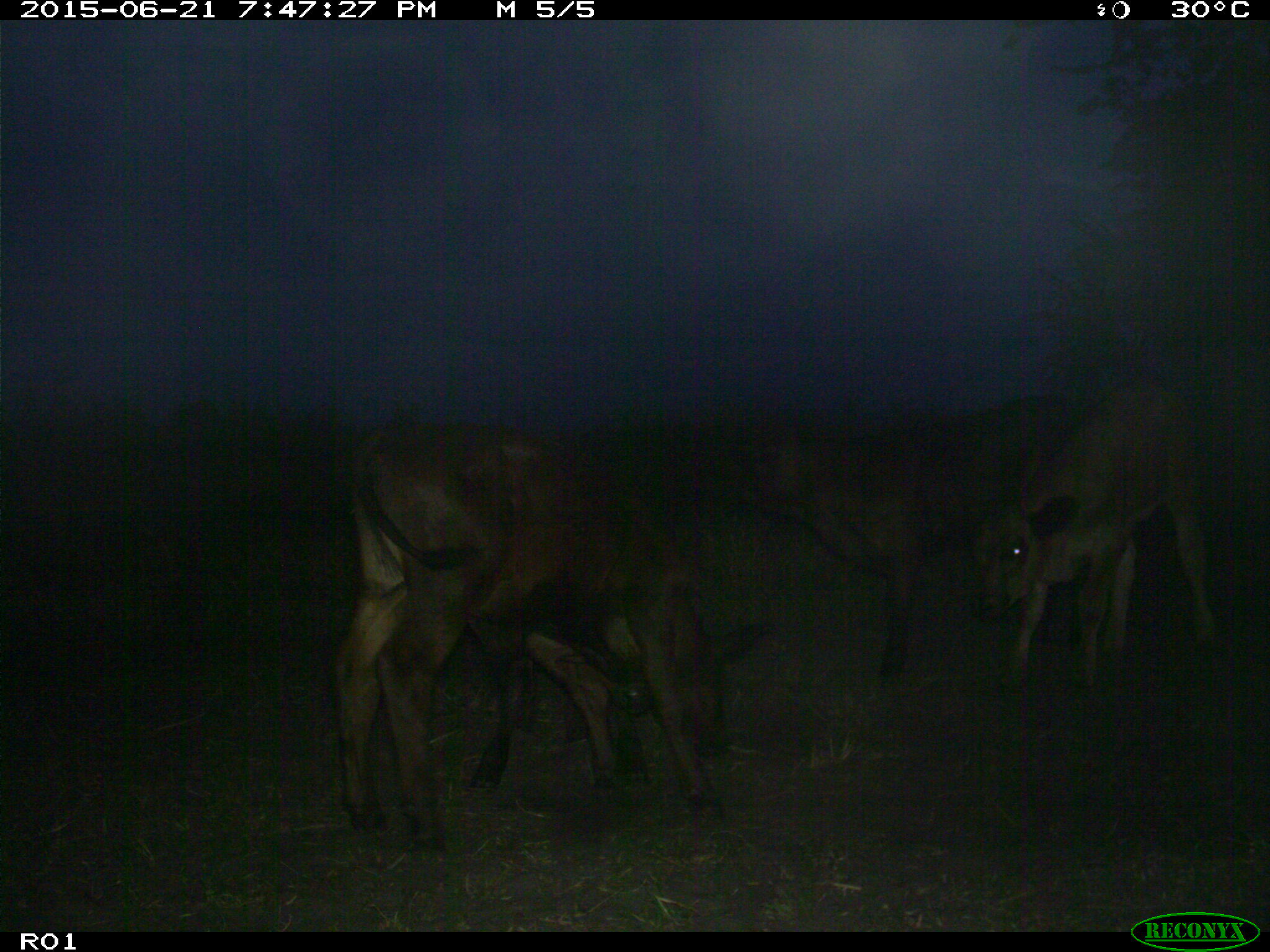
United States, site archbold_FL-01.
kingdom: Animalia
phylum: Chordata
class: Mammalia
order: Artiodactyla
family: Bovidae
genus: Bos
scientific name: Bos taurus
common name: domestic cow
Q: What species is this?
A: Bos taurus (domestic cow).